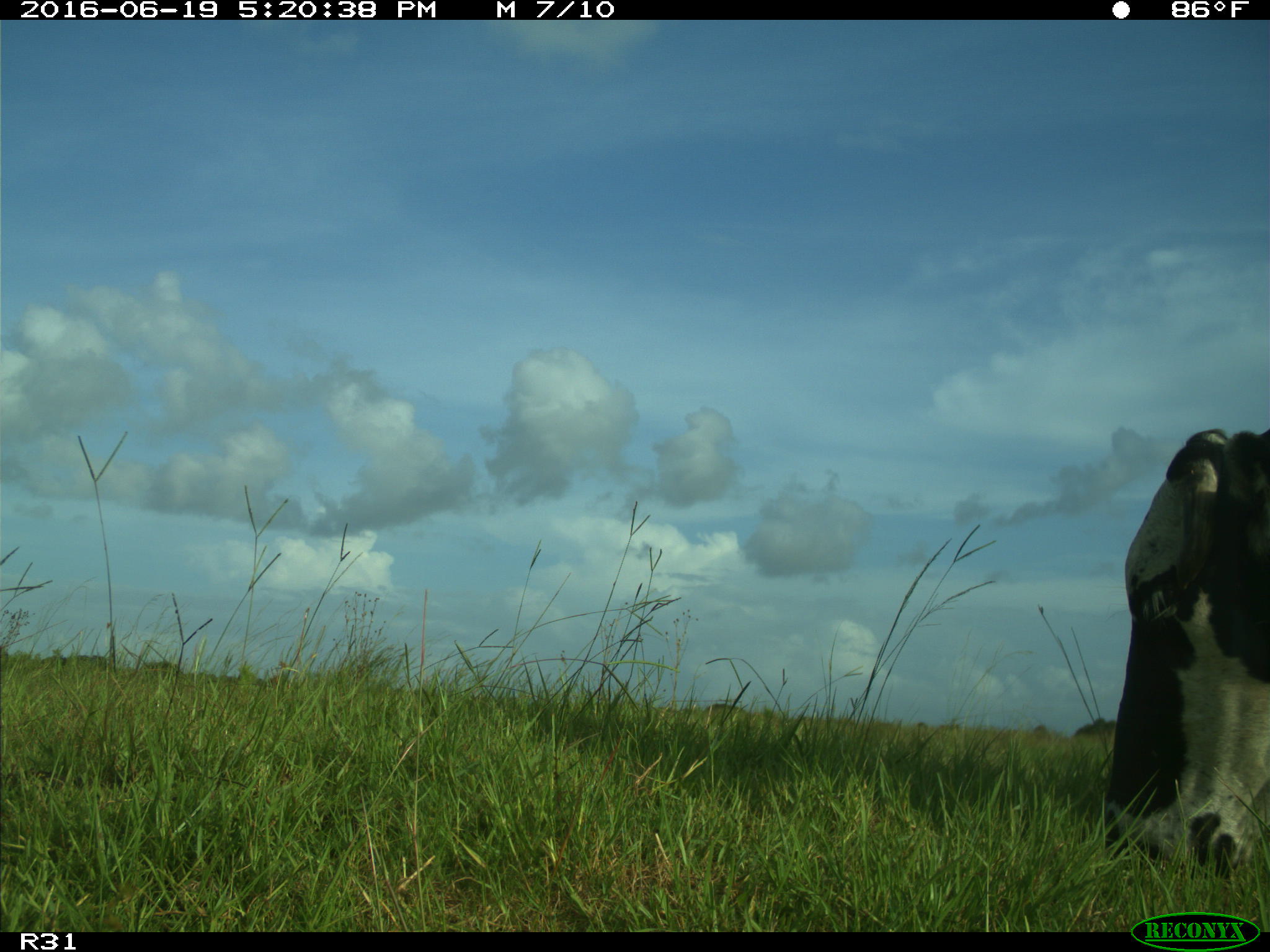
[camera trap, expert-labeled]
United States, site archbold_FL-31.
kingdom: Animalia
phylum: Chordata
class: Mammalia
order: Artiodactyla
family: Bovidae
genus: Bos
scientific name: Bos taurus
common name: domestic cow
Bos taurus (domestic cow).